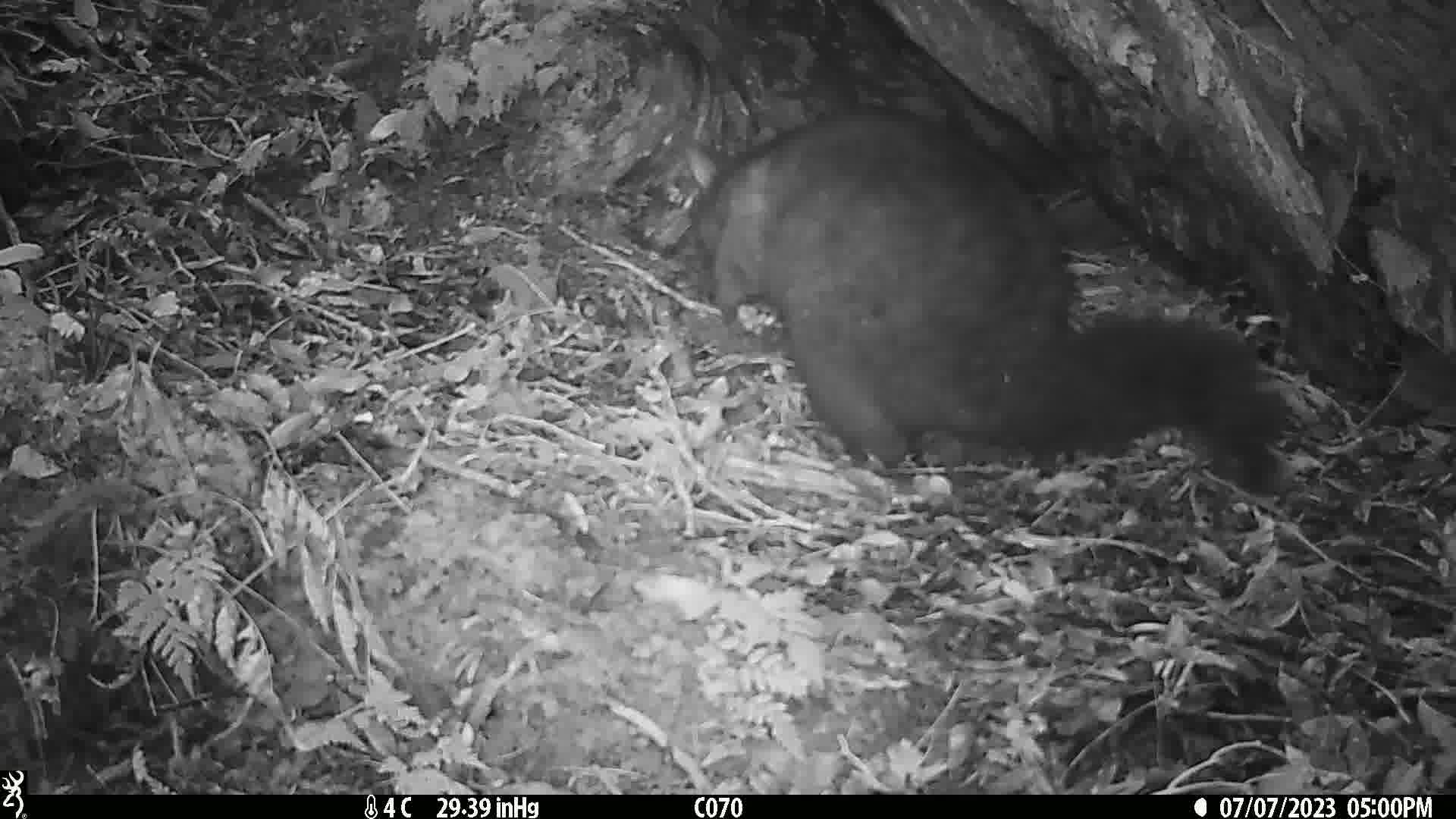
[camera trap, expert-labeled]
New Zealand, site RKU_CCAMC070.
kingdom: Animalia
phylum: Chordata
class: Mammalia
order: Diprotodontia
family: Phalangeridae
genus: Trichosurus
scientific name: Trichosurus vulpecula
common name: common brushtail possum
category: possum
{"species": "possum (common brushtail possum) (Trichosurus vulpecula)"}